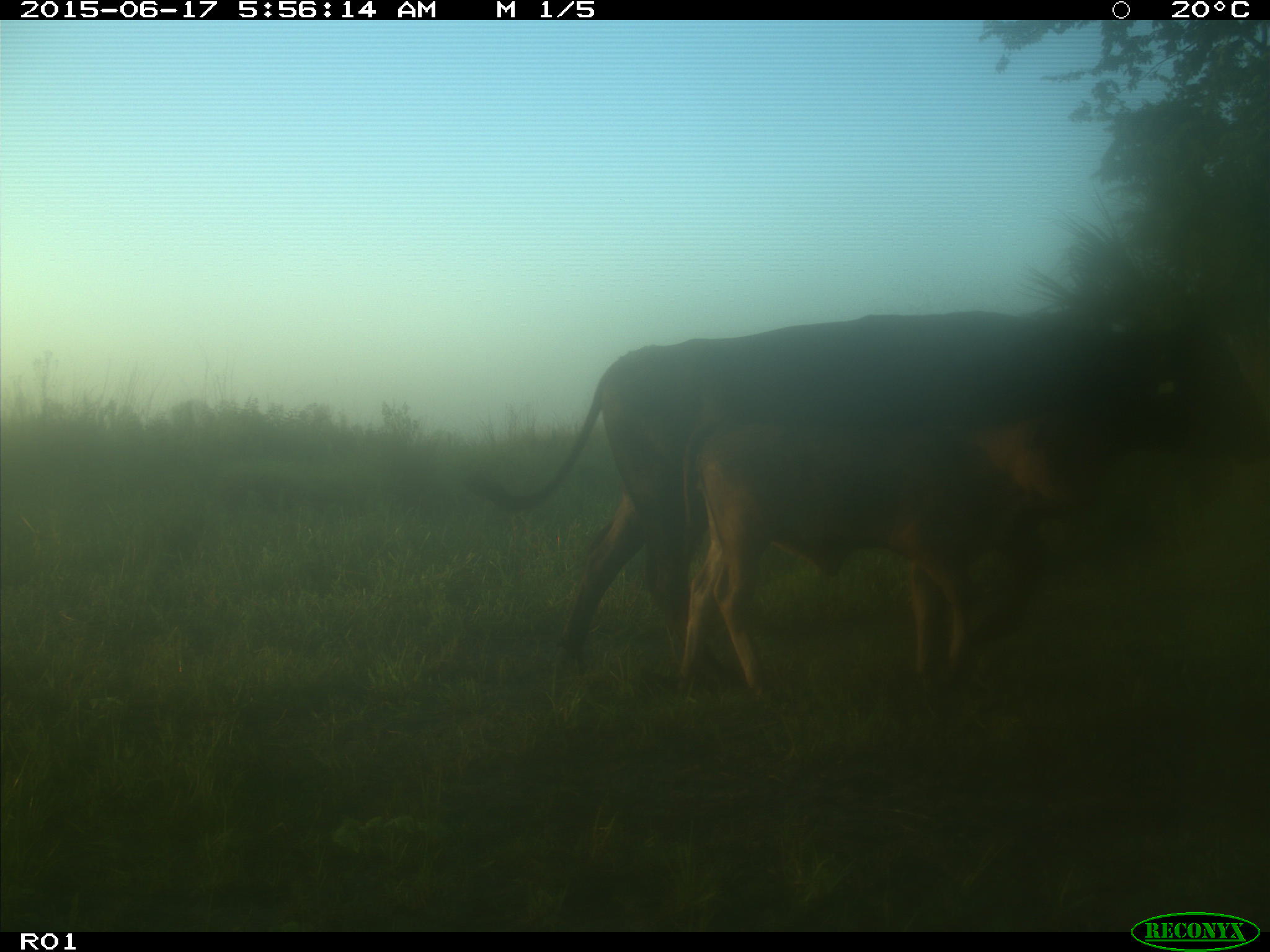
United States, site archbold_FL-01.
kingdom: Animalia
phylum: Chordata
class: Mammalia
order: Artiodactyla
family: Bovidae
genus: Bos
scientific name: Bos taurus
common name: domestic cow